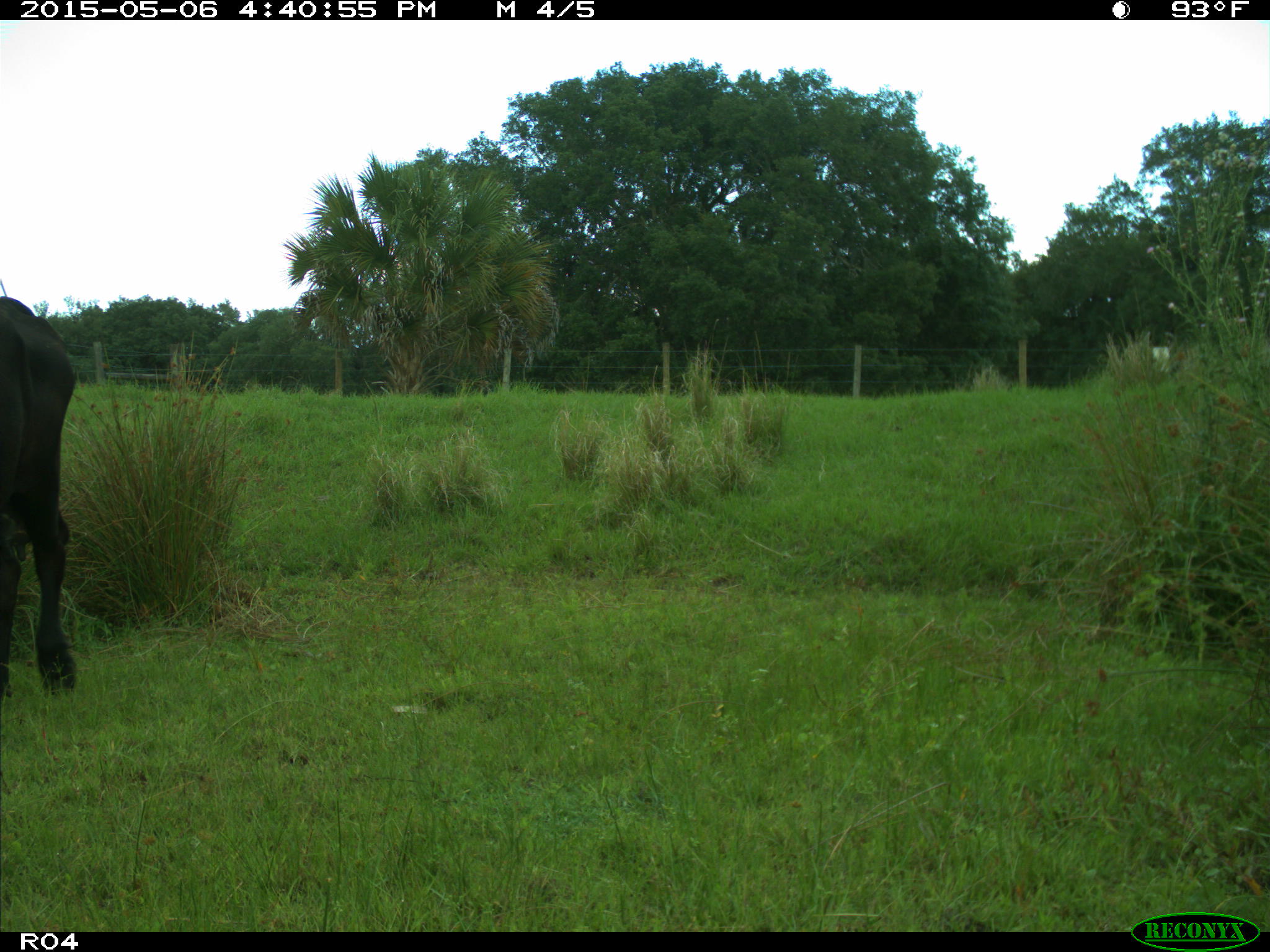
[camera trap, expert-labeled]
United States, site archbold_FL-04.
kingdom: Animalia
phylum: Chordata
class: Mammalia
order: Artiodactyla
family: Bovidae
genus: Bos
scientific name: Bos taurus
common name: domestic cow